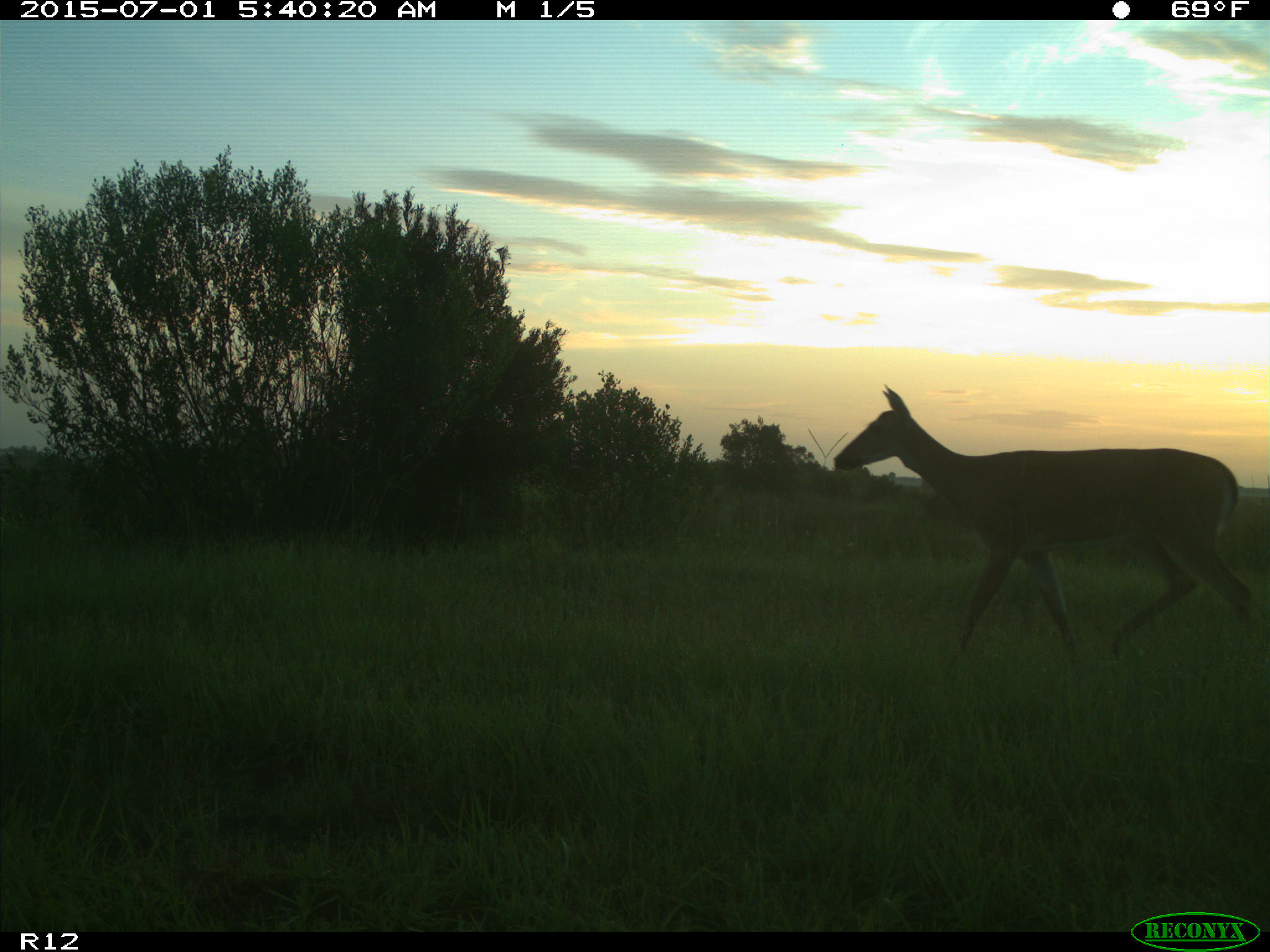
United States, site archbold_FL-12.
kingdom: Animalia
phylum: Chordata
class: Mammalia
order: Artiodactyla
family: Cervidae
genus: Odocoileus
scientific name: Odocoileus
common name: deer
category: unidentified deer